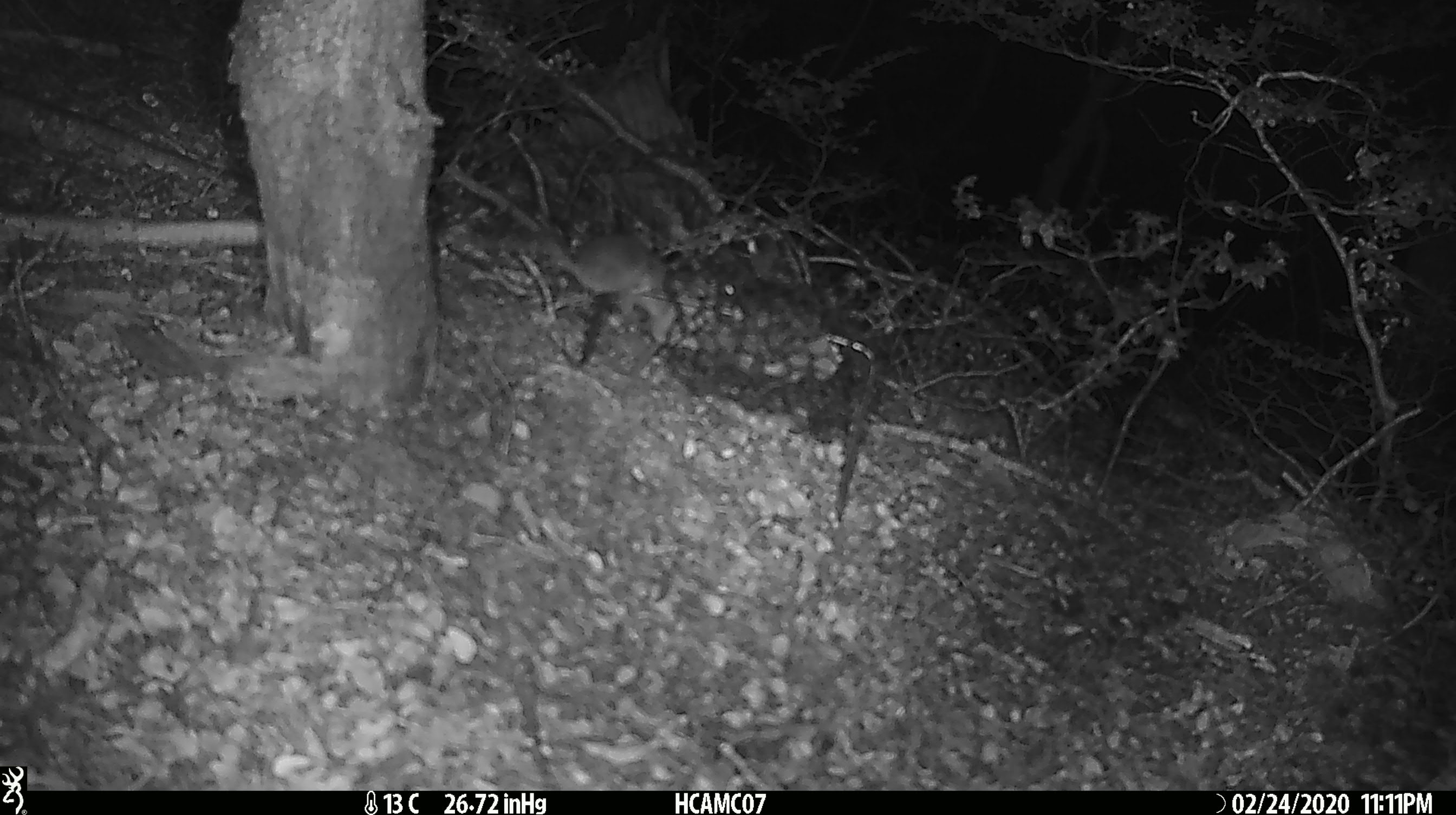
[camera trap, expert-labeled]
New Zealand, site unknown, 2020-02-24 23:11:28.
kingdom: Animalia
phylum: Chordata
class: Mammalia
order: Rodentia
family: Muridae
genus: Mus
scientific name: Mus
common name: mouse